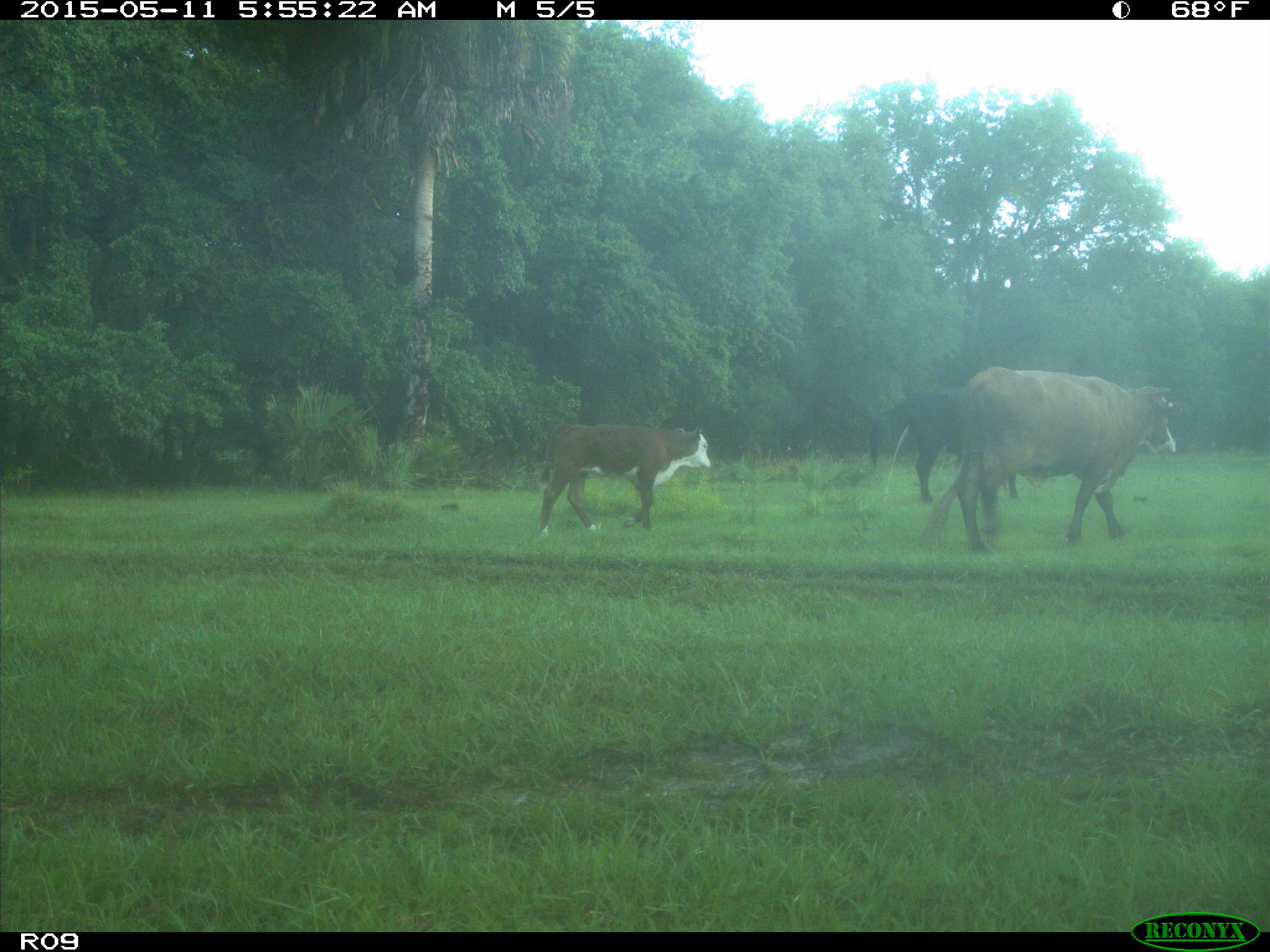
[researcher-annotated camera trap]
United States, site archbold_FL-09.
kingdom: Animalia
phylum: Chordata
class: Mammalia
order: Artiodactyla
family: Bovidae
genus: Bos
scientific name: Bos taurus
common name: domestic cow